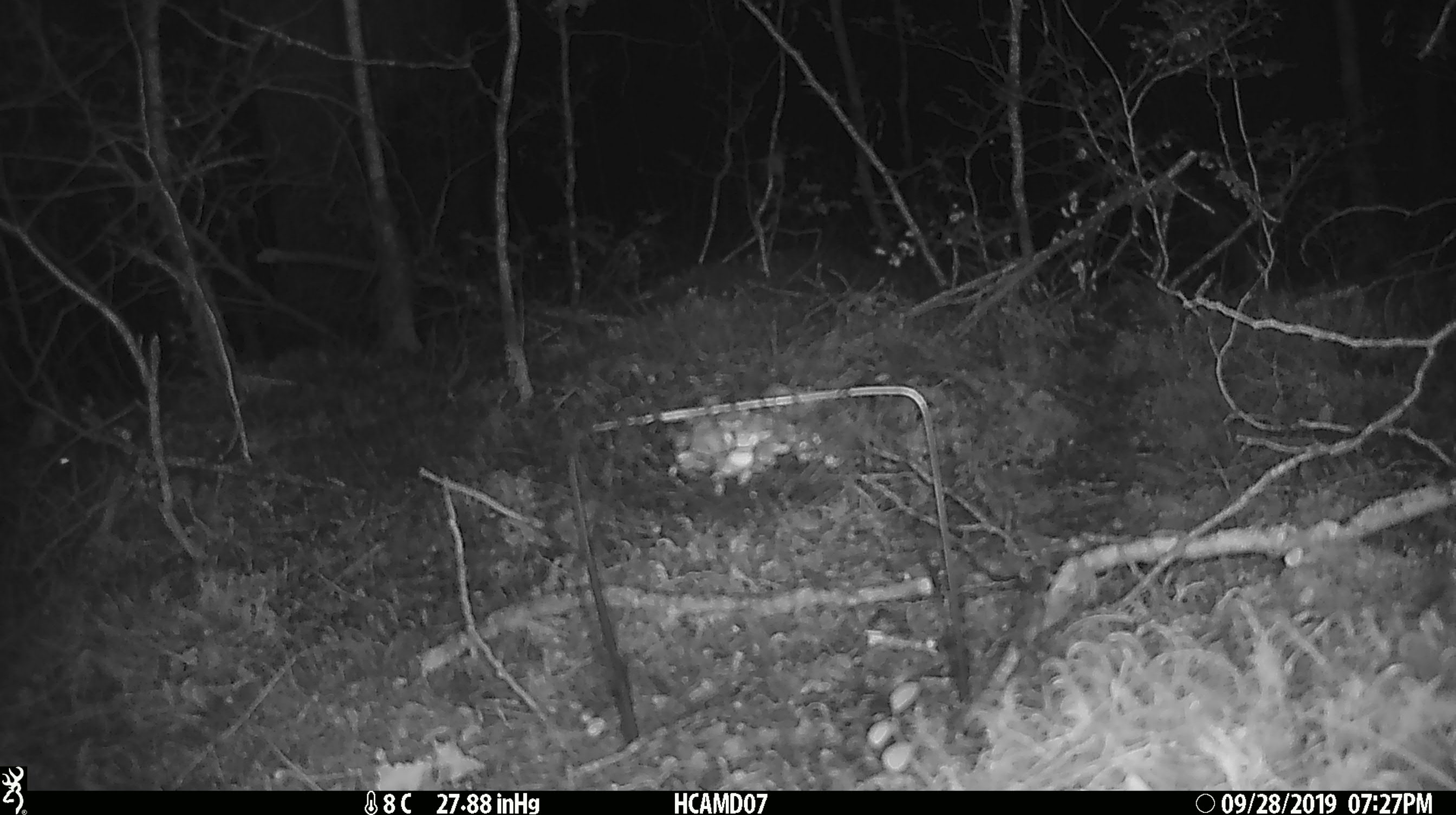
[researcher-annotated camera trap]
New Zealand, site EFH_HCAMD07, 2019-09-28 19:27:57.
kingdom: Animalia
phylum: Chordata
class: Mammalia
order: Rodentia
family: Muridae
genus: Mus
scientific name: Mus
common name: mouse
Mouse (Mus).